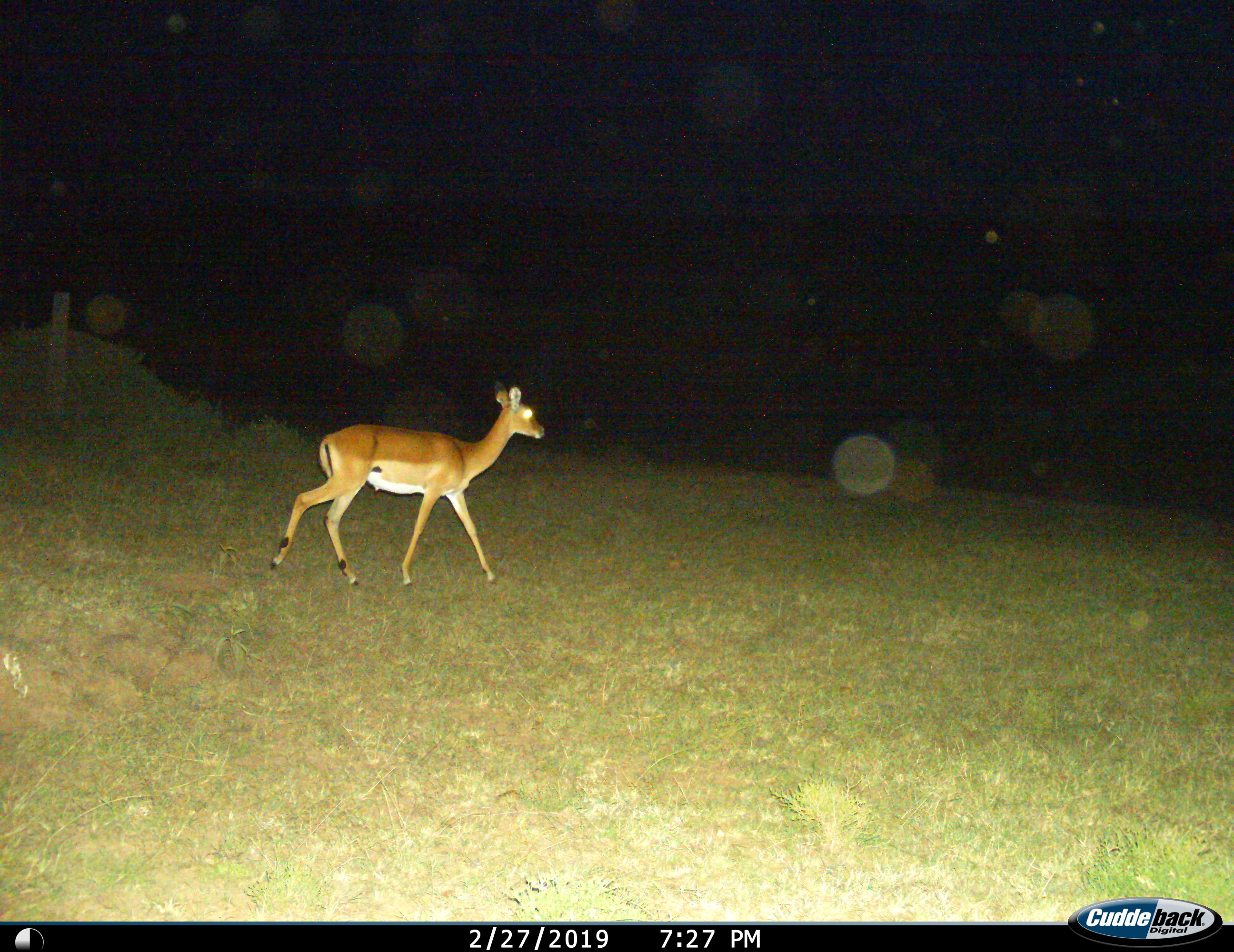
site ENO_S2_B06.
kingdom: Animalia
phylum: Chordata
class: Mammalia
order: Artiodactyla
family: Bovidae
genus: Aepyceros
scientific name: Aepyceros melampus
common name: impala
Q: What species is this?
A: Impala (Aepyceros melampus).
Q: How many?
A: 1.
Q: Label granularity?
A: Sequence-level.